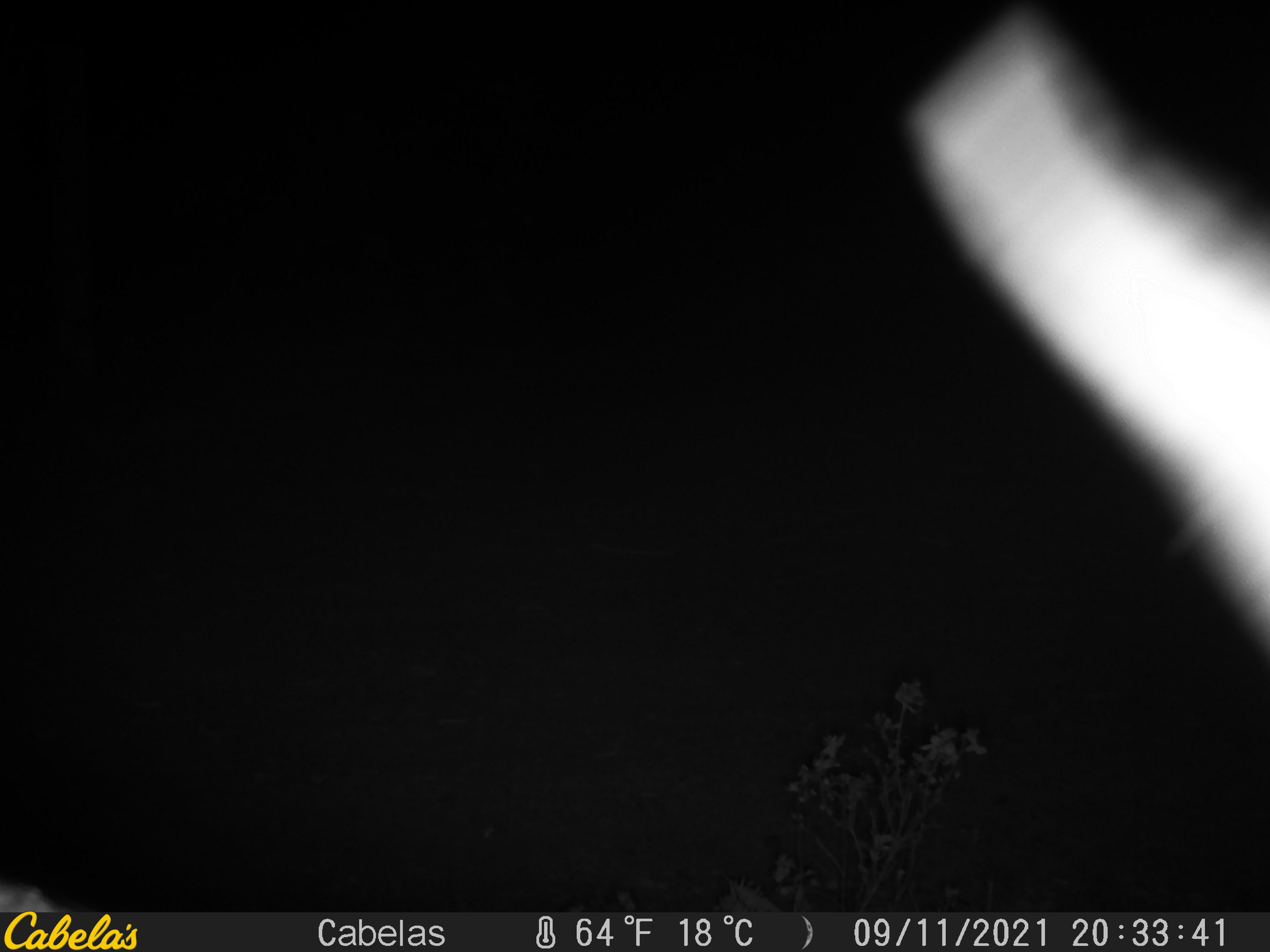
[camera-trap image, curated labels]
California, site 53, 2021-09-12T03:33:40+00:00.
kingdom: Animalia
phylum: Chordata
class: Mammalia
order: Artiodactyla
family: Cervidae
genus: Odocoileus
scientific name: Odocoileus hemionus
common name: mule deer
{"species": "mule deer (Odocoileus hemionus)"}